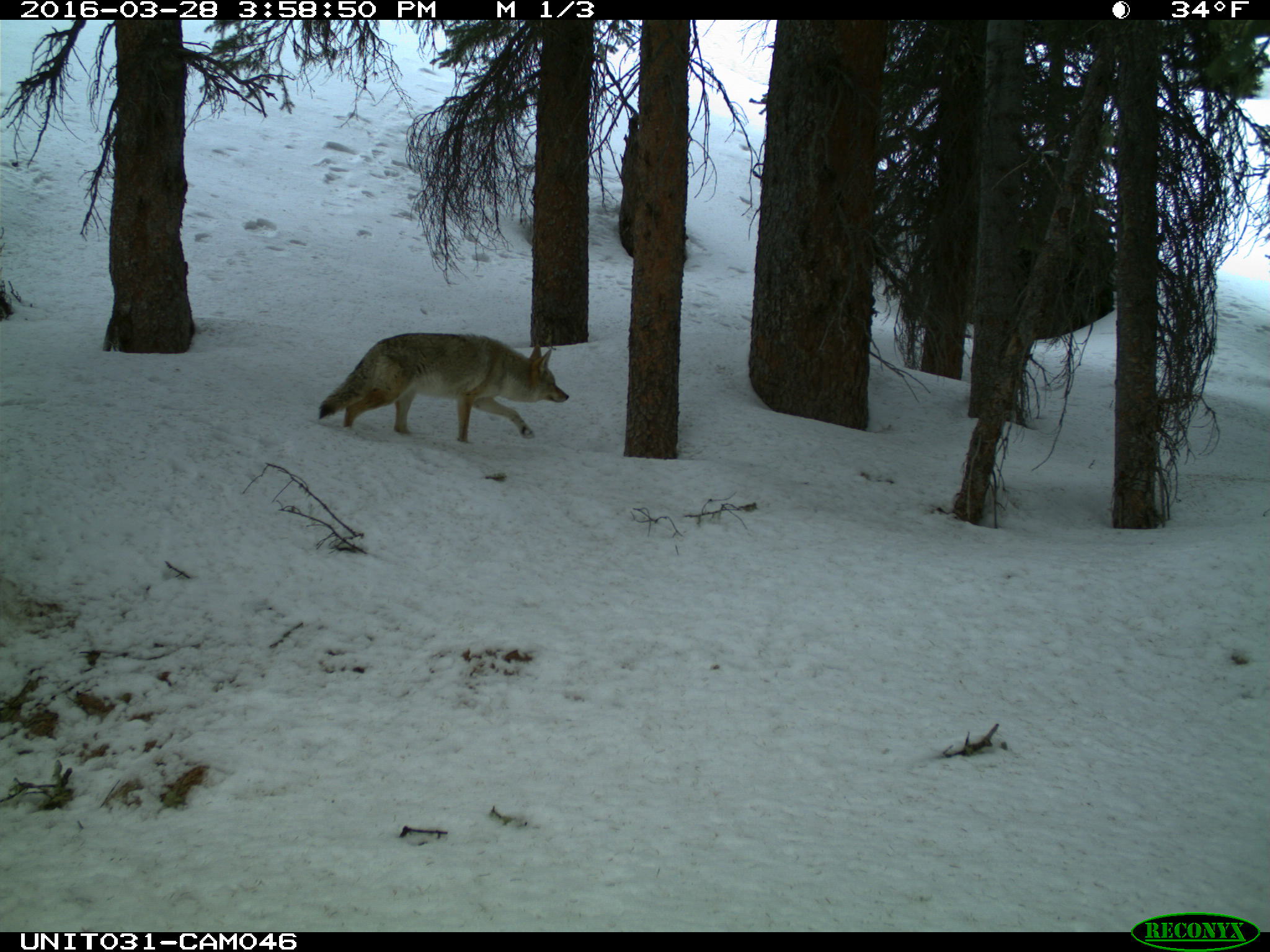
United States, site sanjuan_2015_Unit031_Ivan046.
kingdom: Animalia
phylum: Chordata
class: Mammalia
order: Carnivora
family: Canidae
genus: Canis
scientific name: Canis latrans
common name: coyote